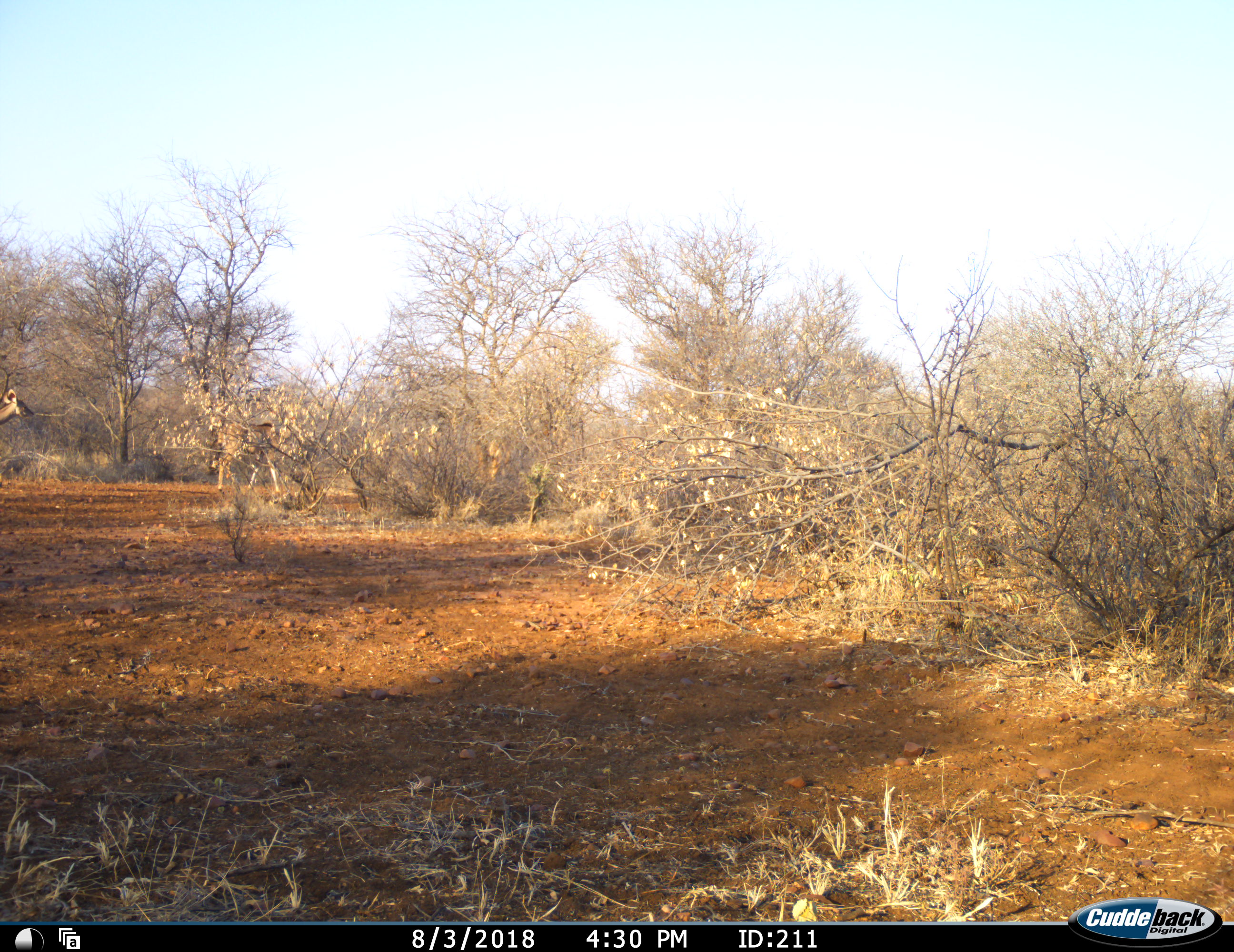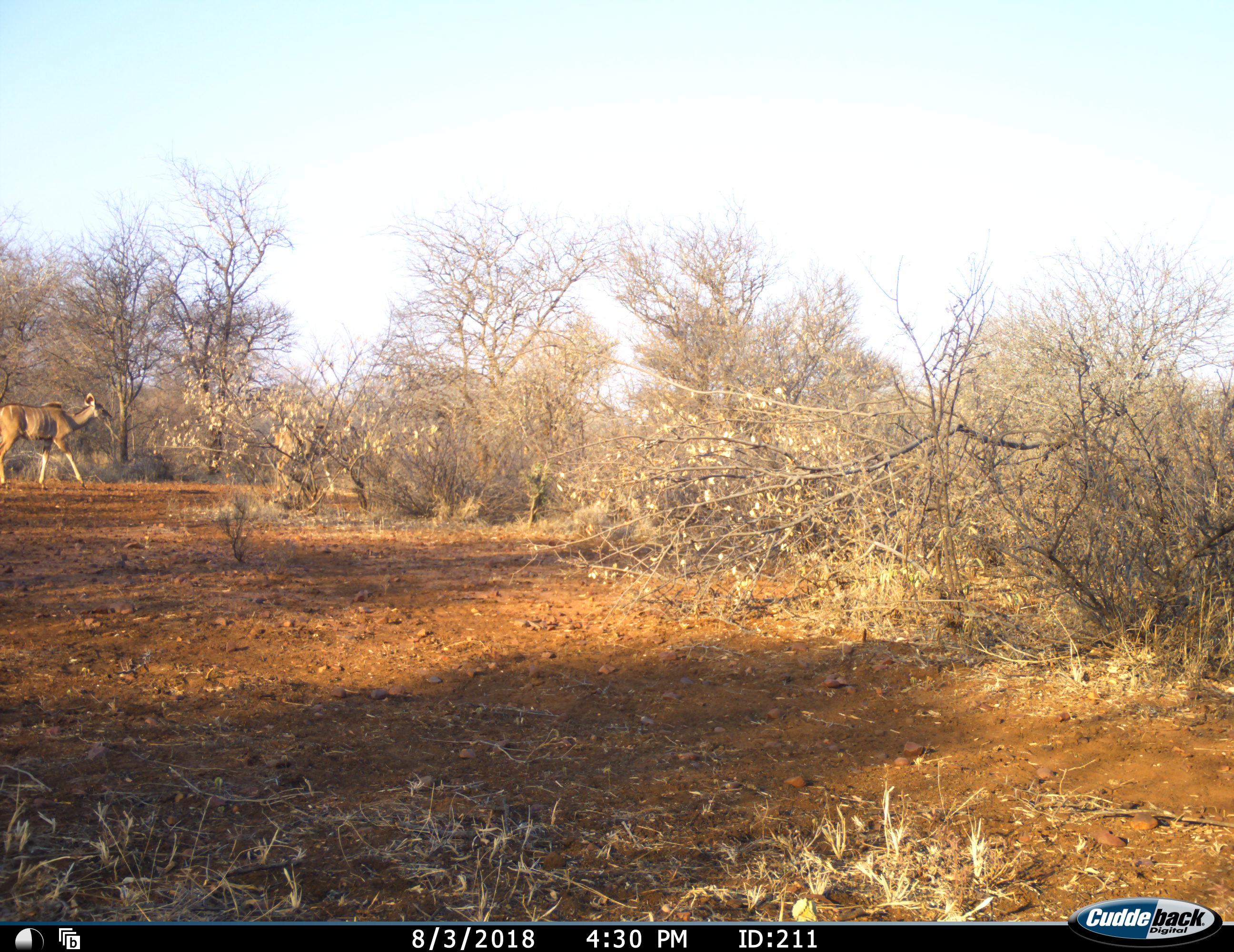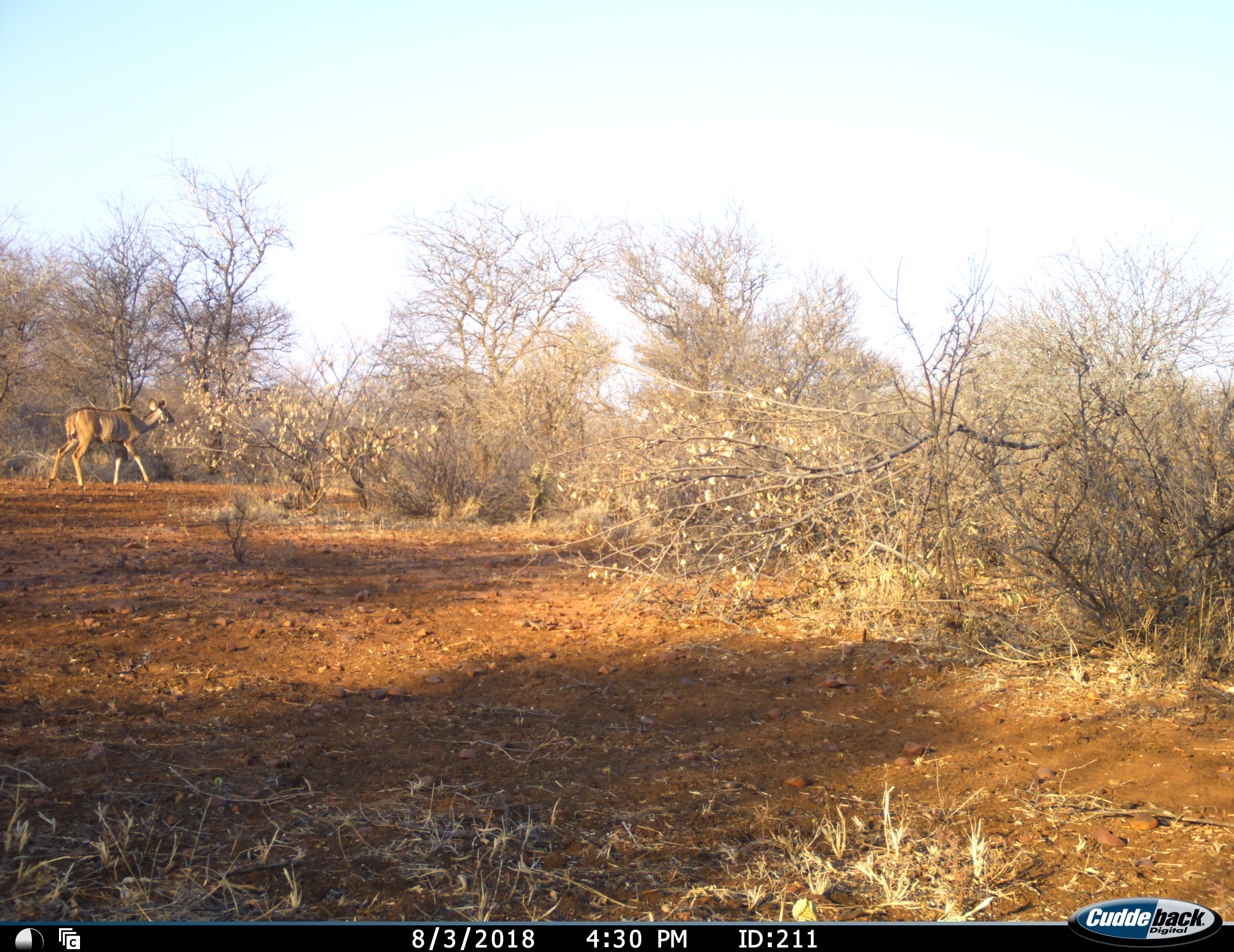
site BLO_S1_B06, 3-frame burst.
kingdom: Animalia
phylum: Chordata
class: Mammalia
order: Artiodactyla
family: Bovidae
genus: Tragelaphus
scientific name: Tragelaphus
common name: kudu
Kudu (Tragelaphus), count 3. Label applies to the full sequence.